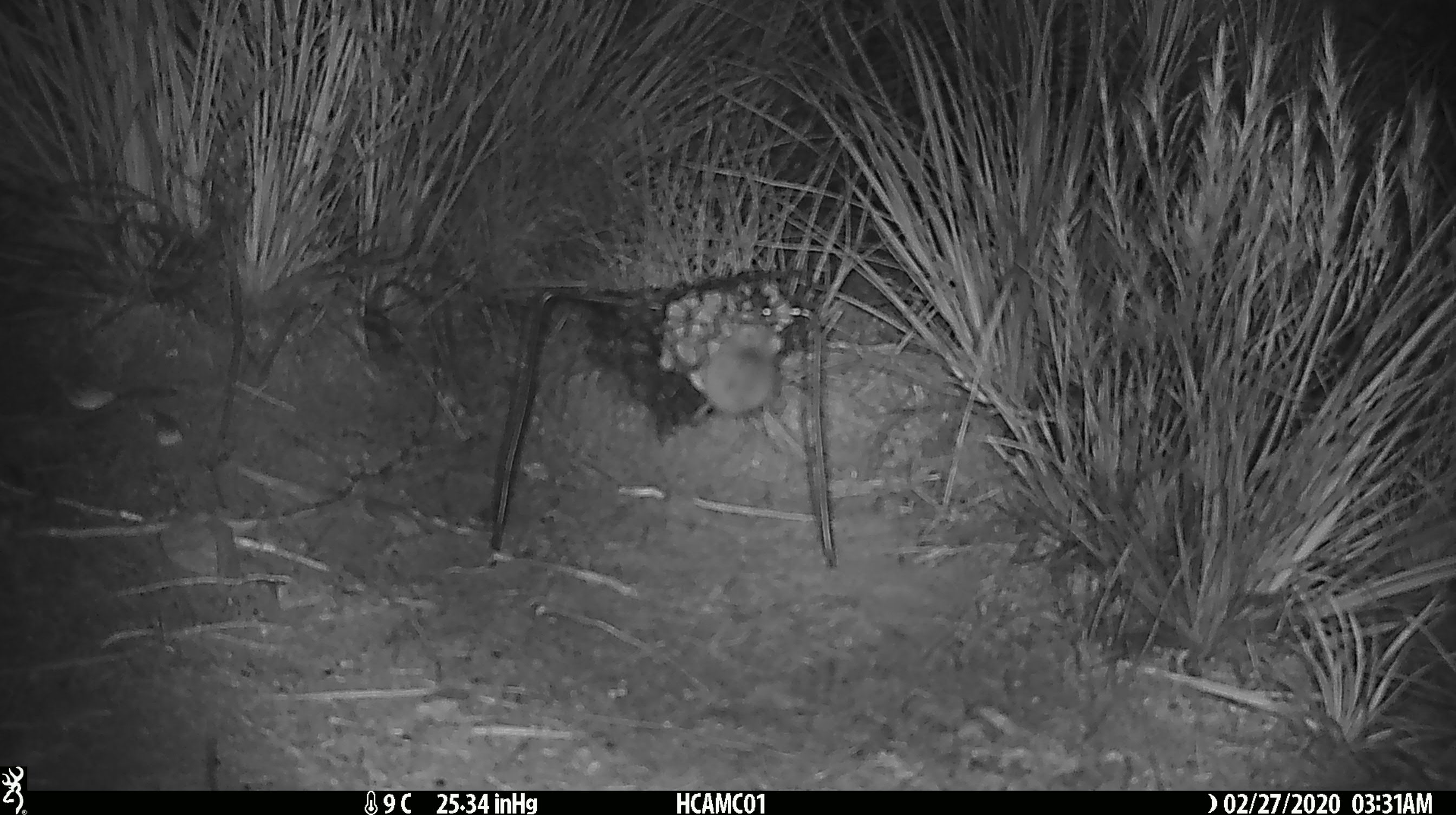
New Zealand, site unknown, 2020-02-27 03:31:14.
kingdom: Animalia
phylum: Chordata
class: Mammalia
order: Rodentia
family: Muridae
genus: Mus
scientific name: Mus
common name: mouse